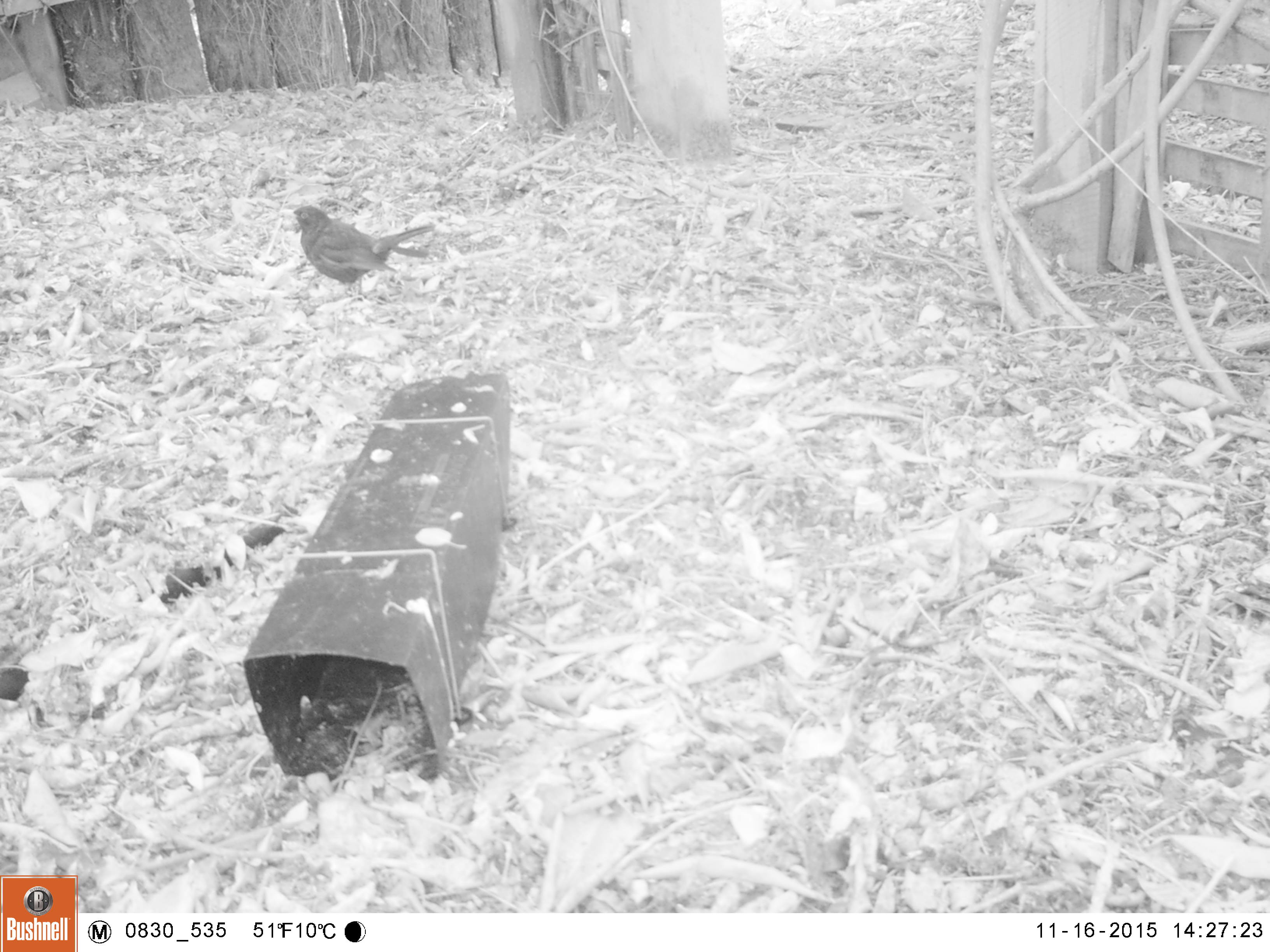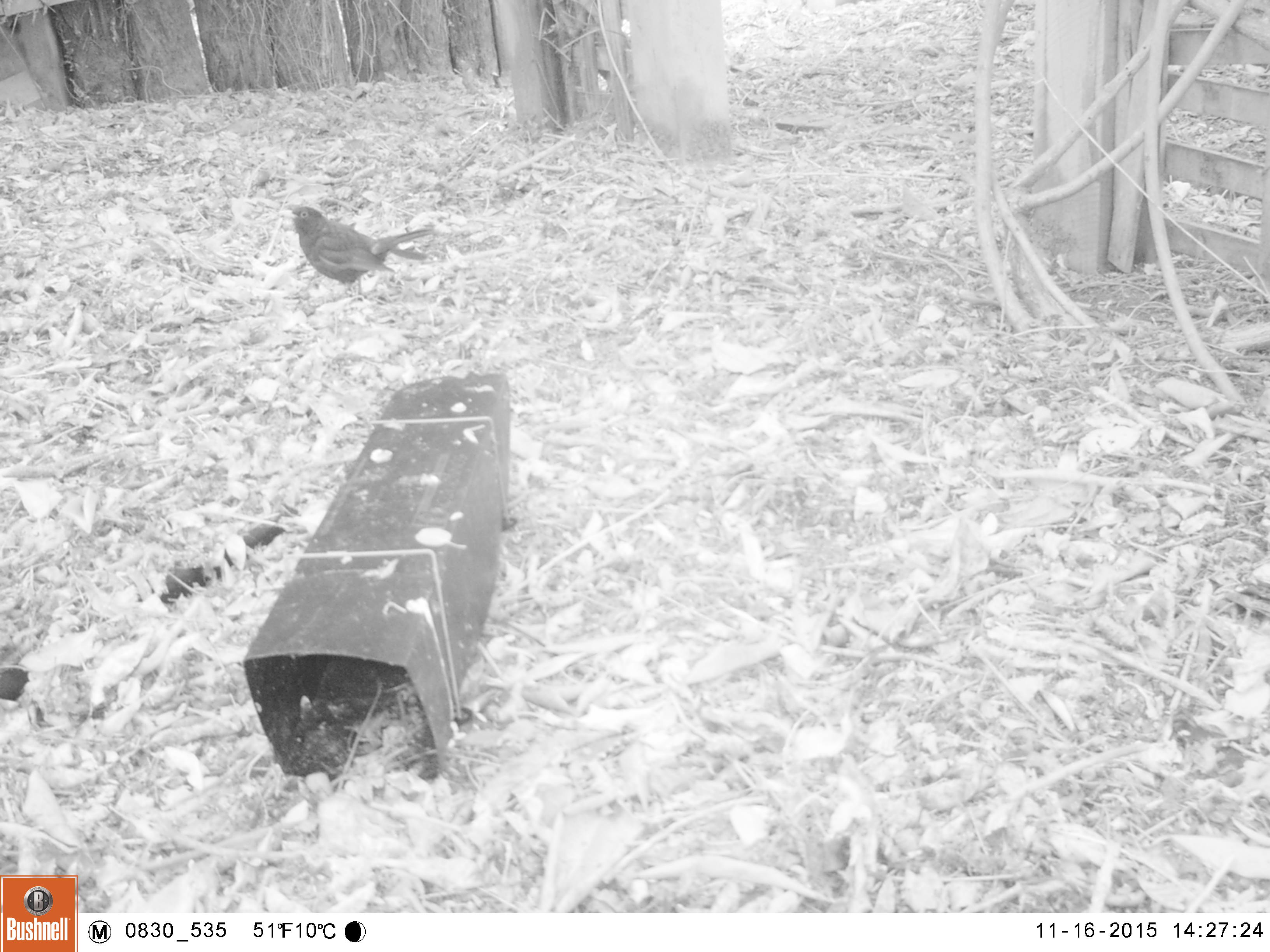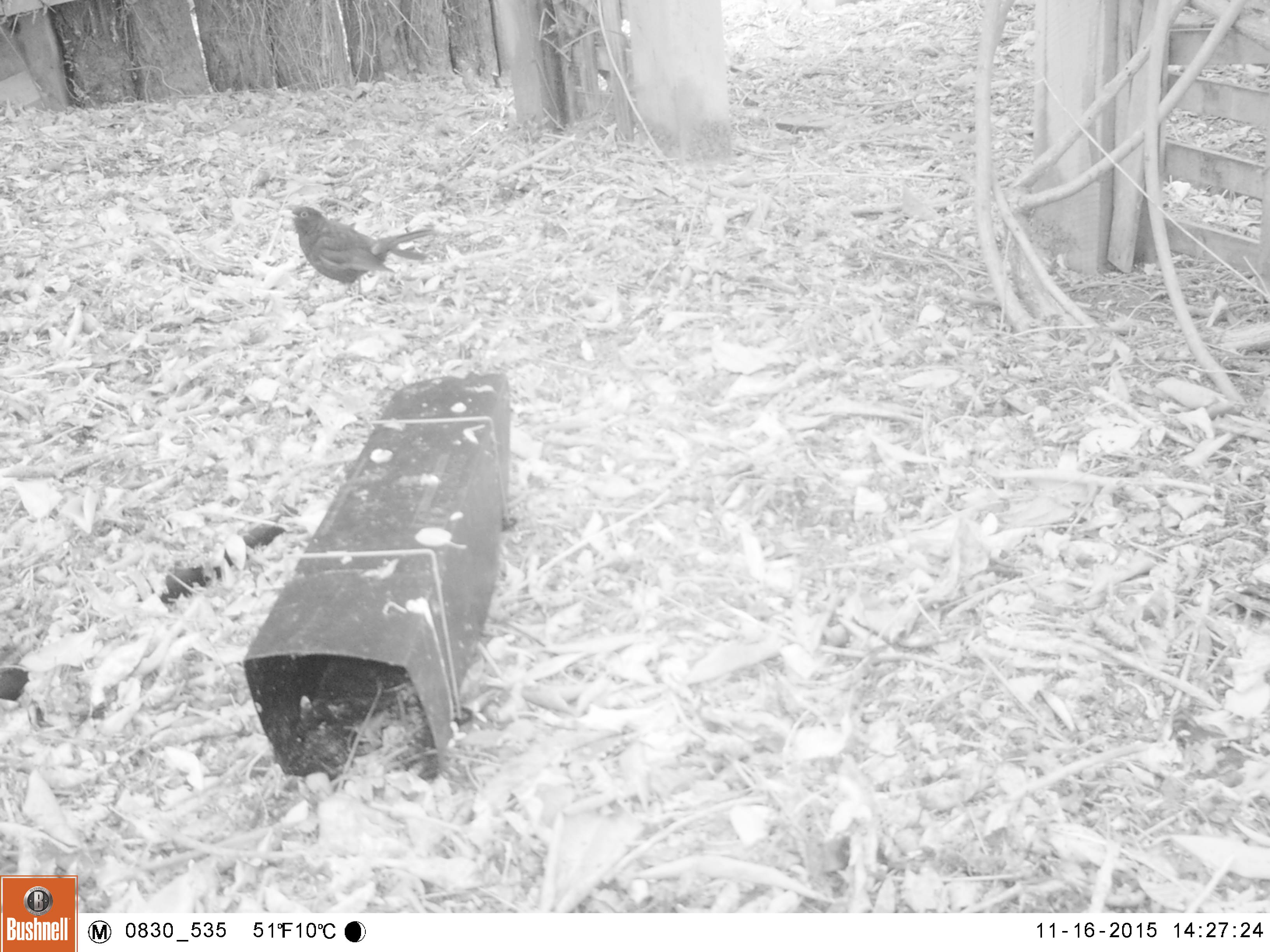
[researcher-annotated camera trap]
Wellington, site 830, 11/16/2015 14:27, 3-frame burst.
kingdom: Animalia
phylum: Chordata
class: Aves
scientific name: Aves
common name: bird